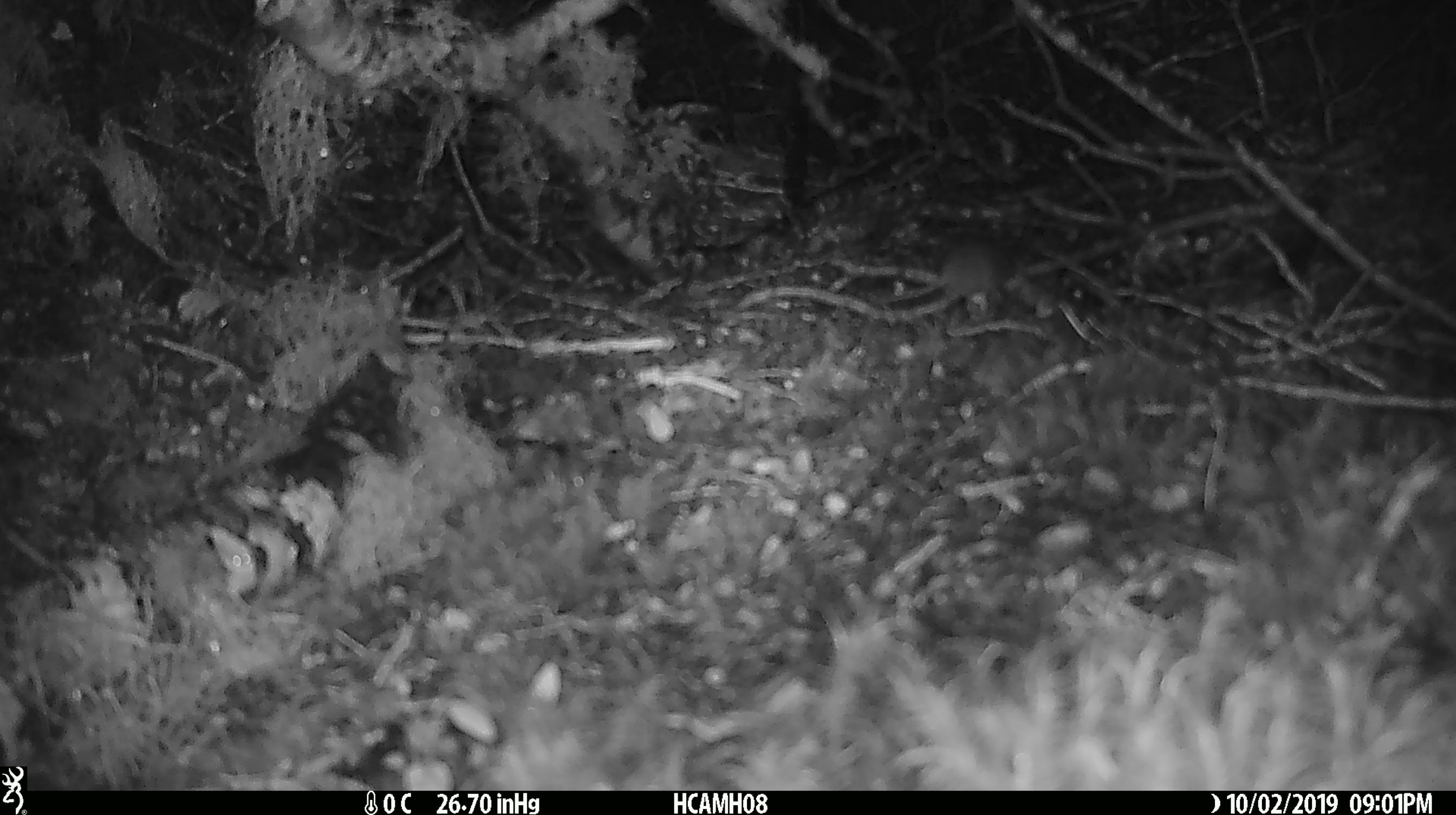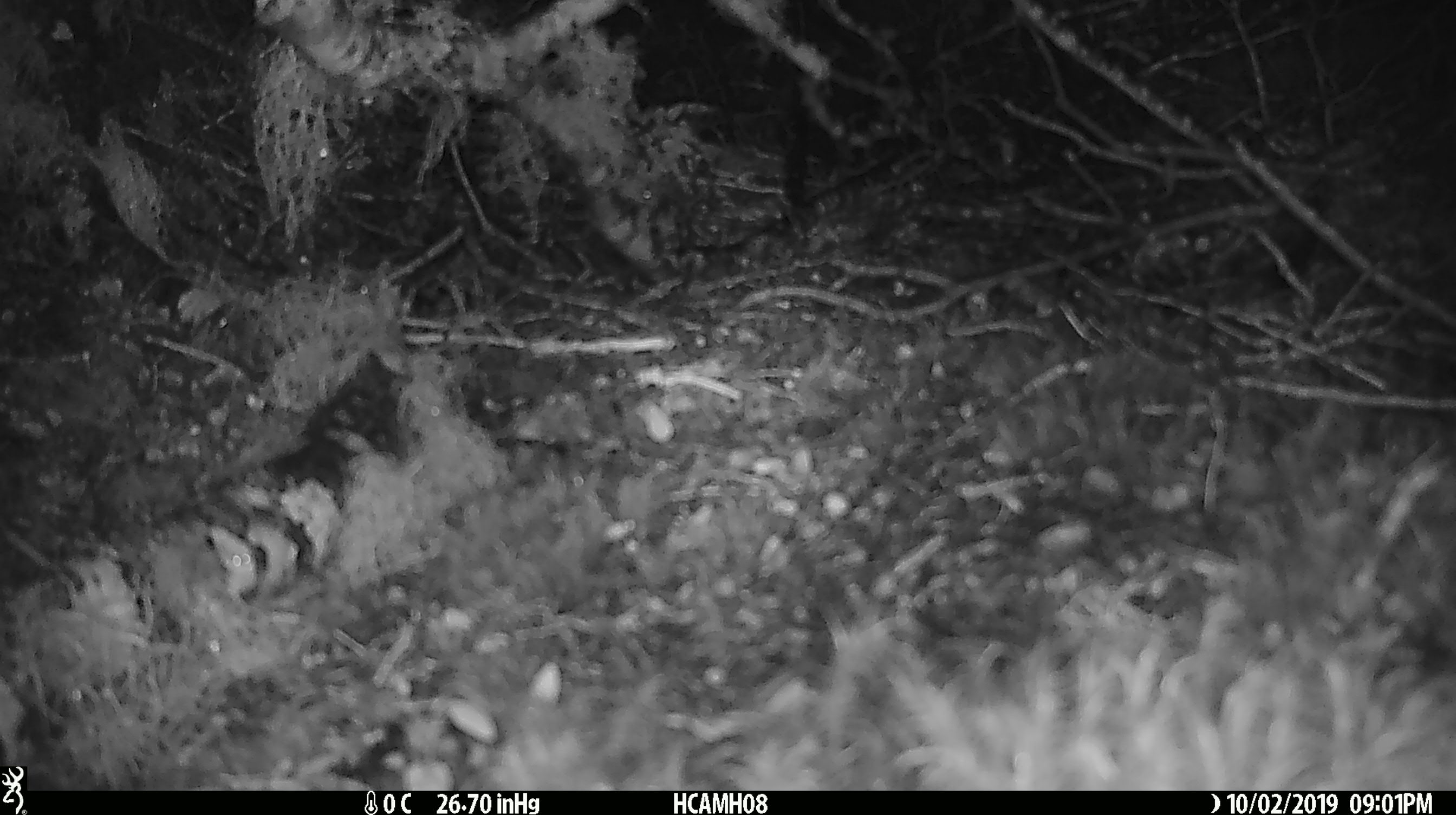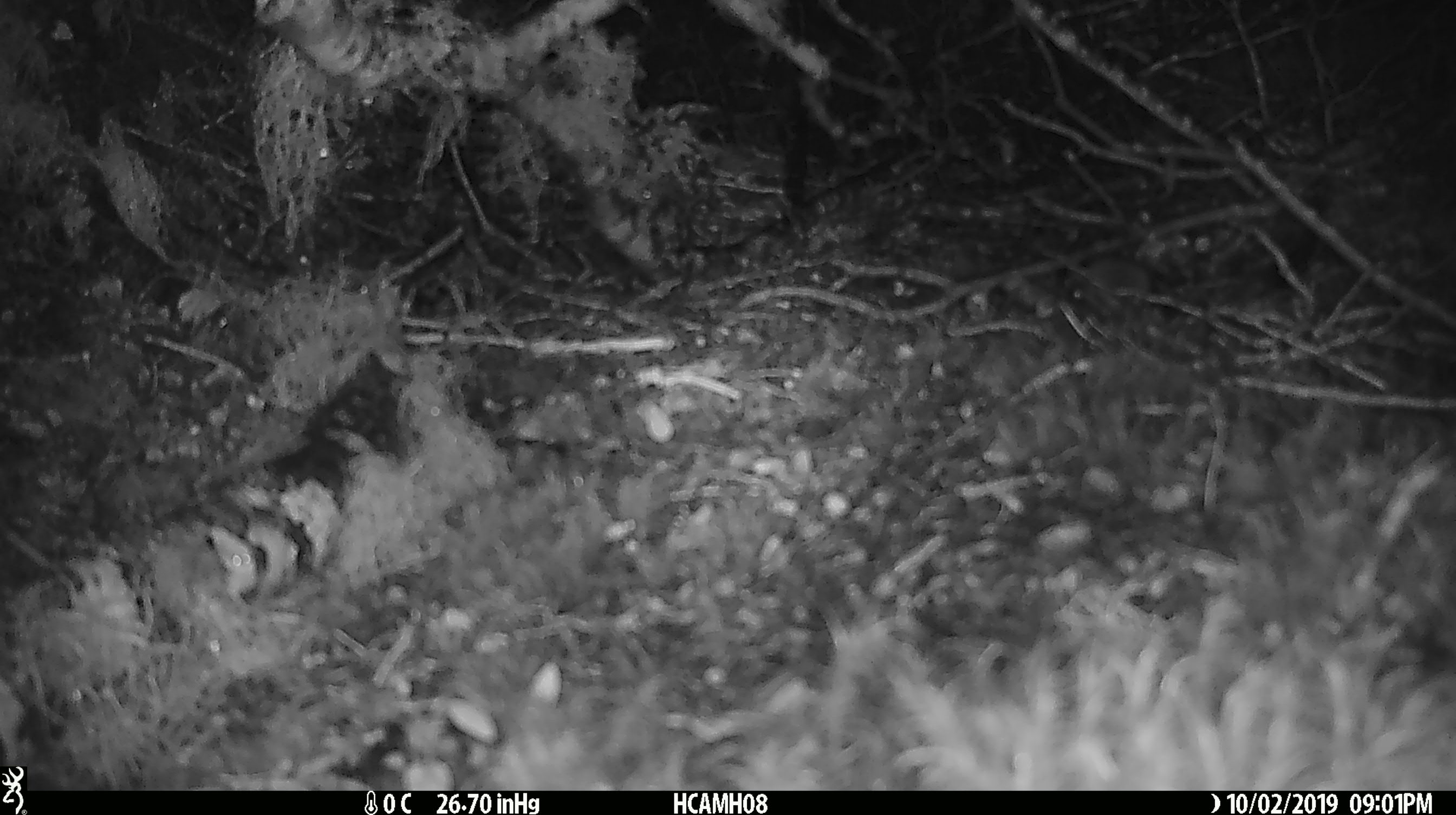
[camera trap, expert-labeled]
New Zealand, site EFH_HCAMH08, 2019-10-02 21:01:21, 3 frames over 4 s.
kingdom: Animalia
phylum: Chordata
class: Mammalia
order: Rodentia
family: Muridae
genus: Mus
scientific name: Mus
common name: mouse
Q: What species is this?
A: Mouse (Mus).